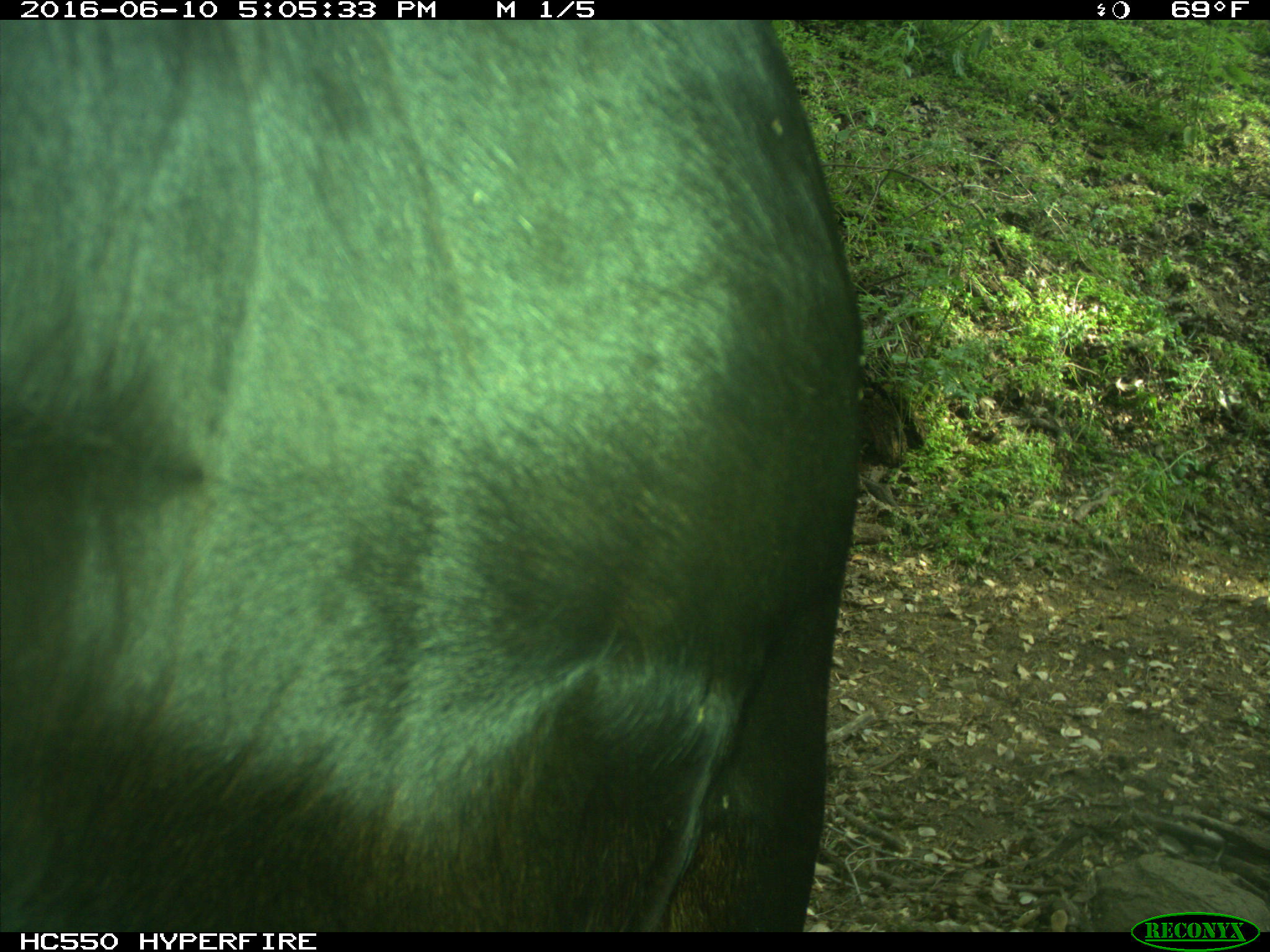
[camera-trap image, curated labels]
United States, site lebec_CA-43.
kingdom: Animalia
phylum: Chordata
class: Mammalia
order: Artiodactyla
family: Bovidae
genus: Bos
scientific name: Bos taurus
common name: domestic cow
Bos taurus (domestic cow).